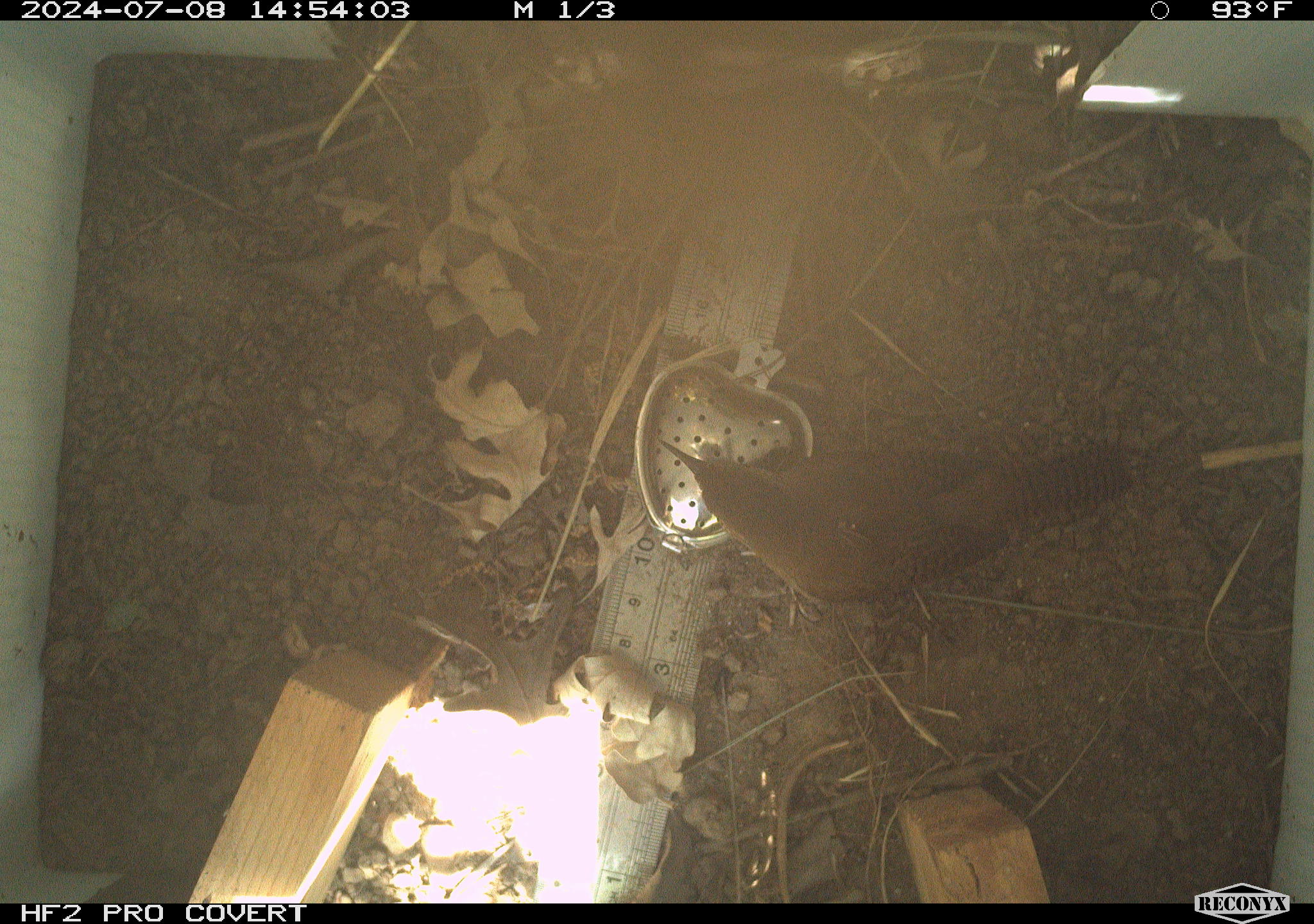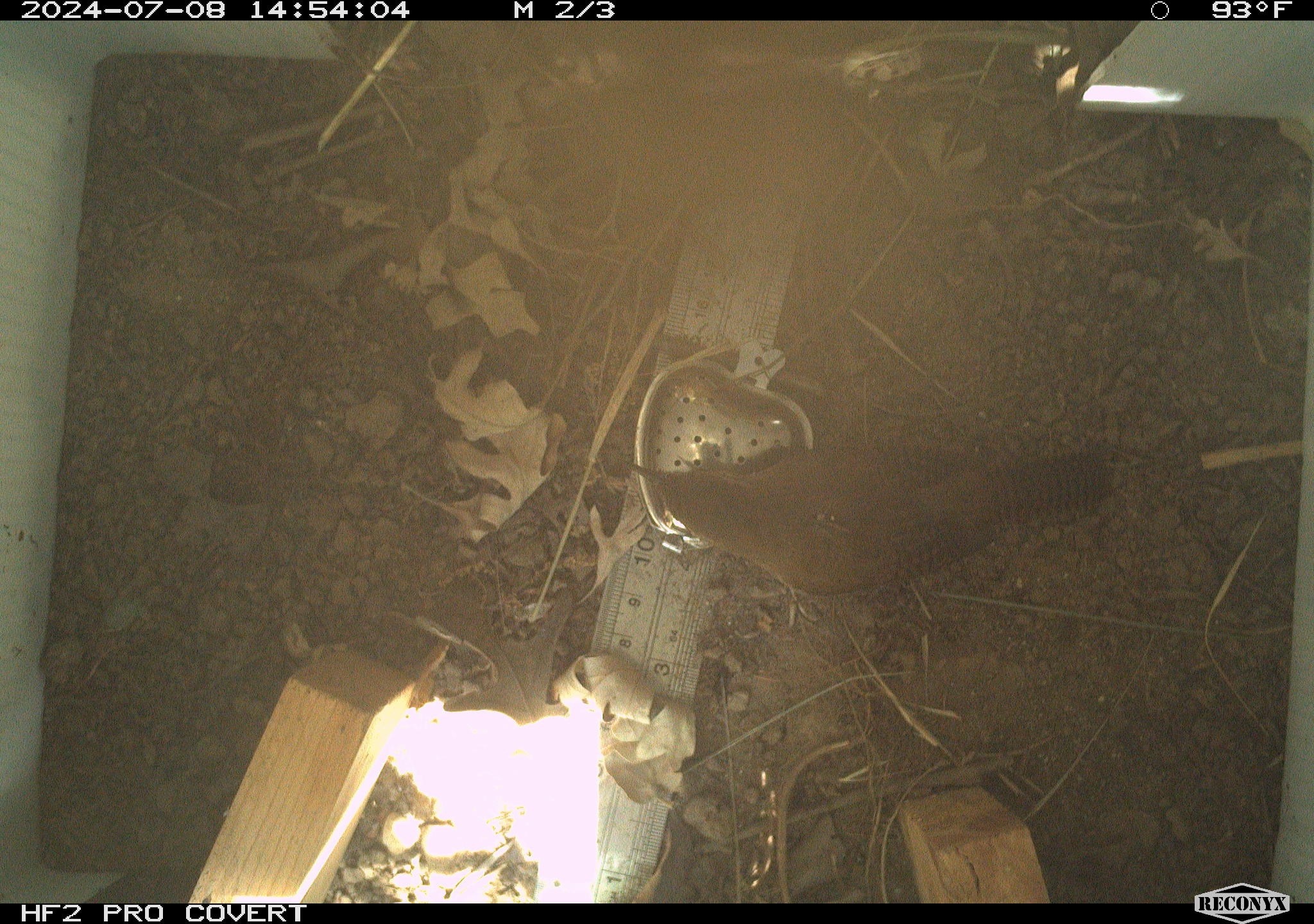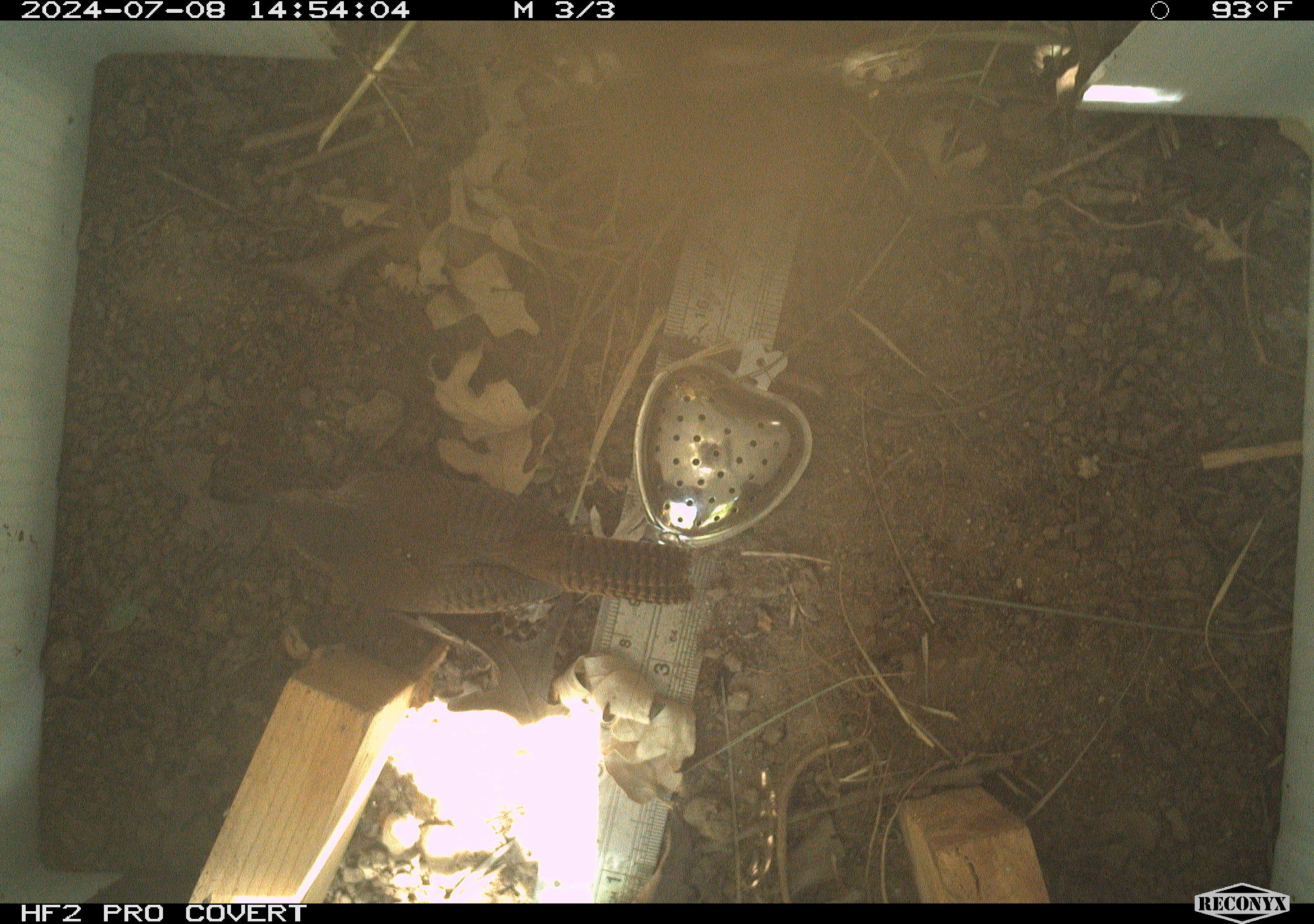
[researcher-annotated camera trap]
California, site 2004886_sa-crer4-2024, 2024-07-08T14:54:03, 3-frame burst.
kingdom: Animalia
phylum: Chordata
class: Aves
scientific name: Aves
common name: bird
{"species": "bird (Aves)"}